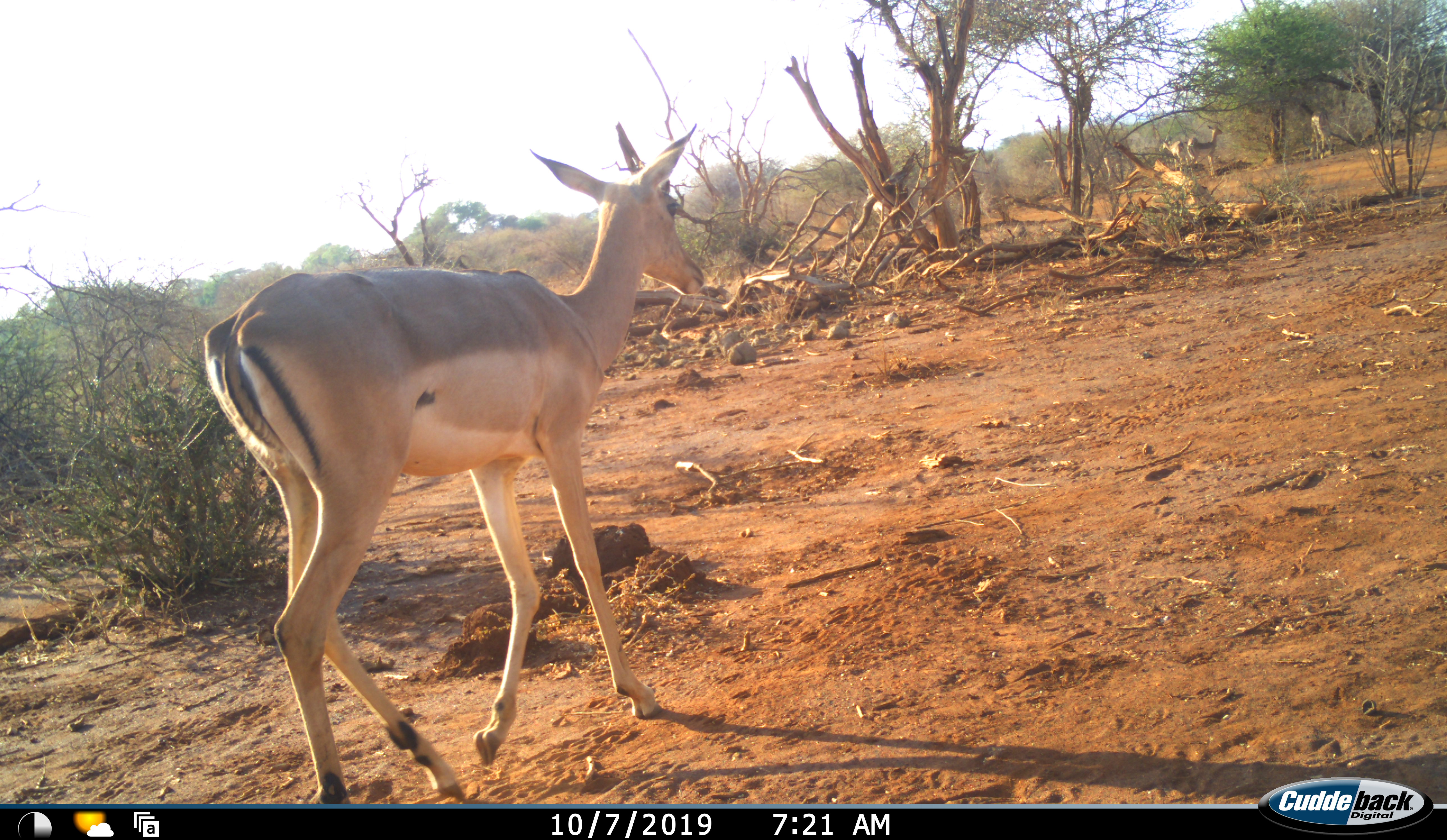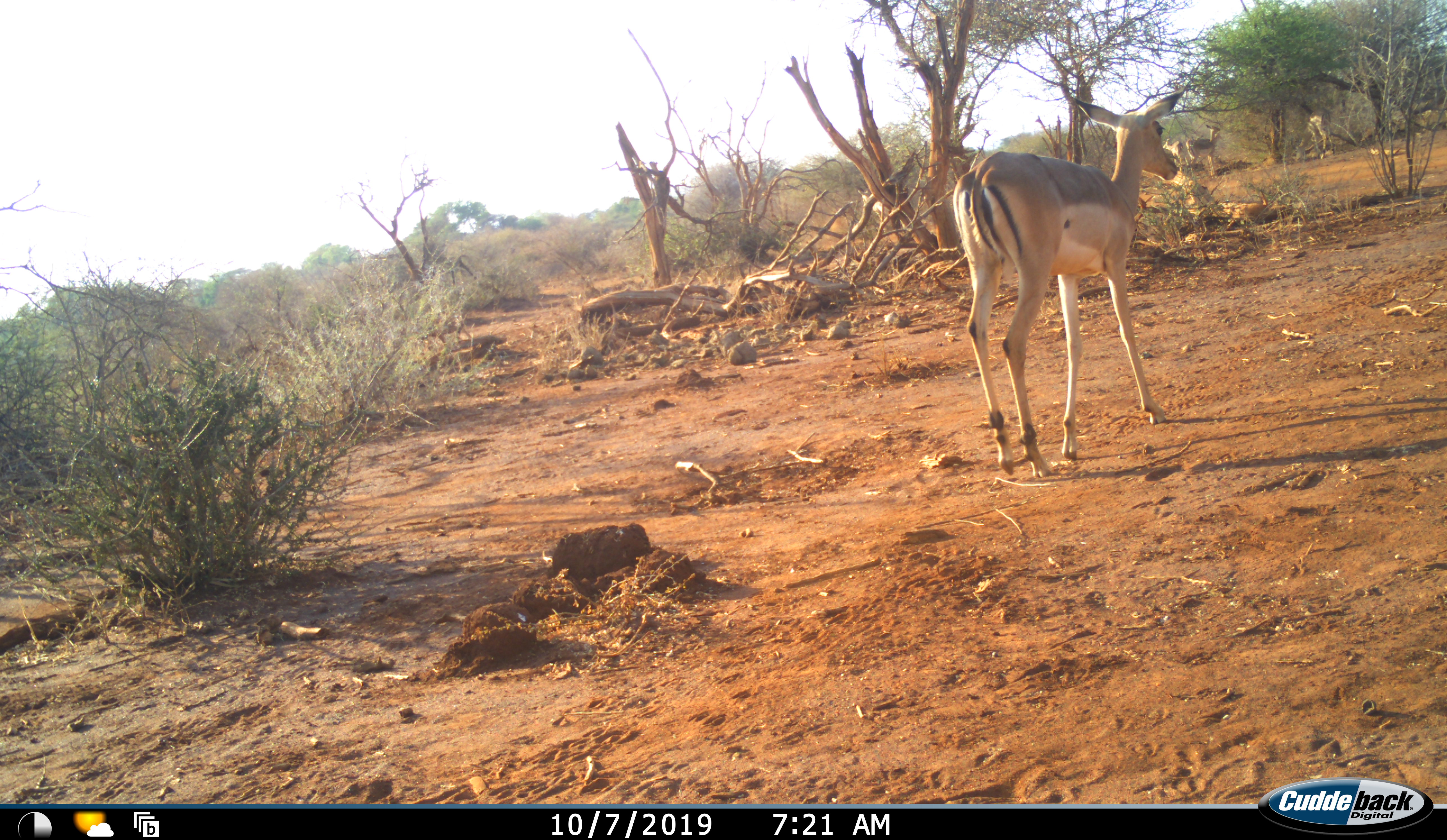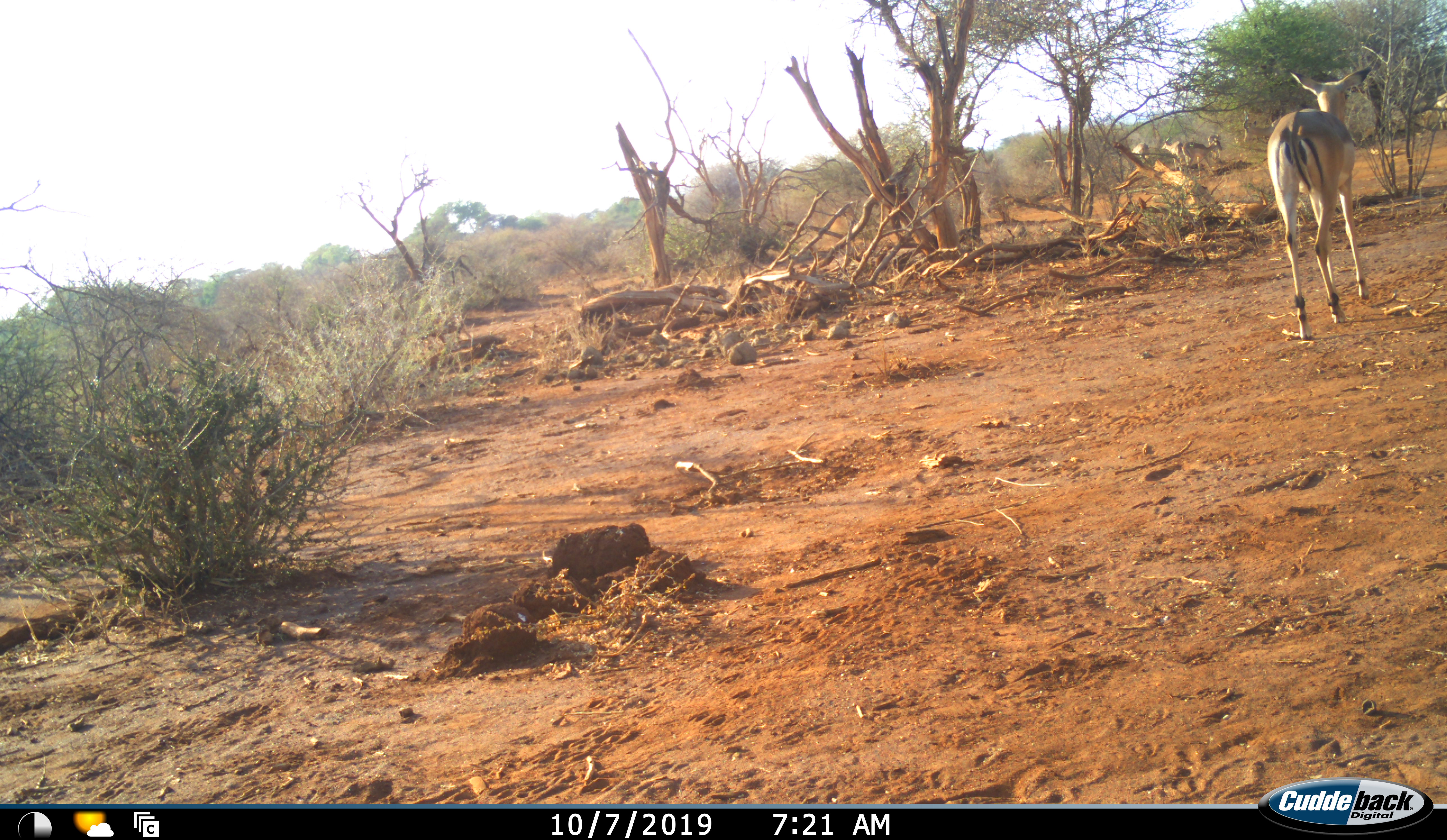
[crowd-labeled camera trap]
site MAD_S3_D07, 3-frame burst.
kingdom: Animalia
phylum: Chordata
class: Mammalia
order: Artiodactyla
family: Bovidae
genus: Aepyceros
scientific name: Aepyceros melampus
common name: impala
Impala (Aepyceros melampus), count 5. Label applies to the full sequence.